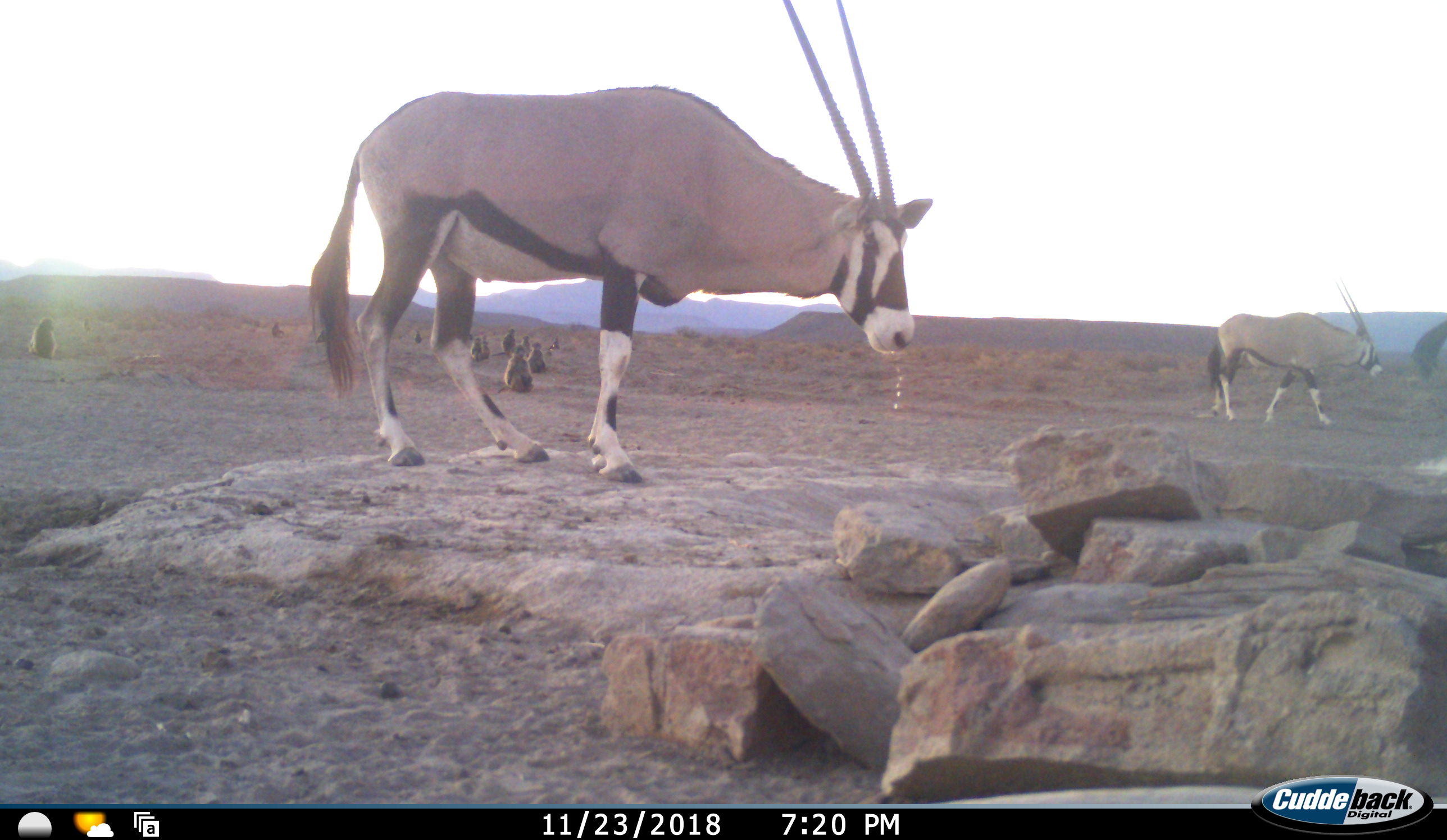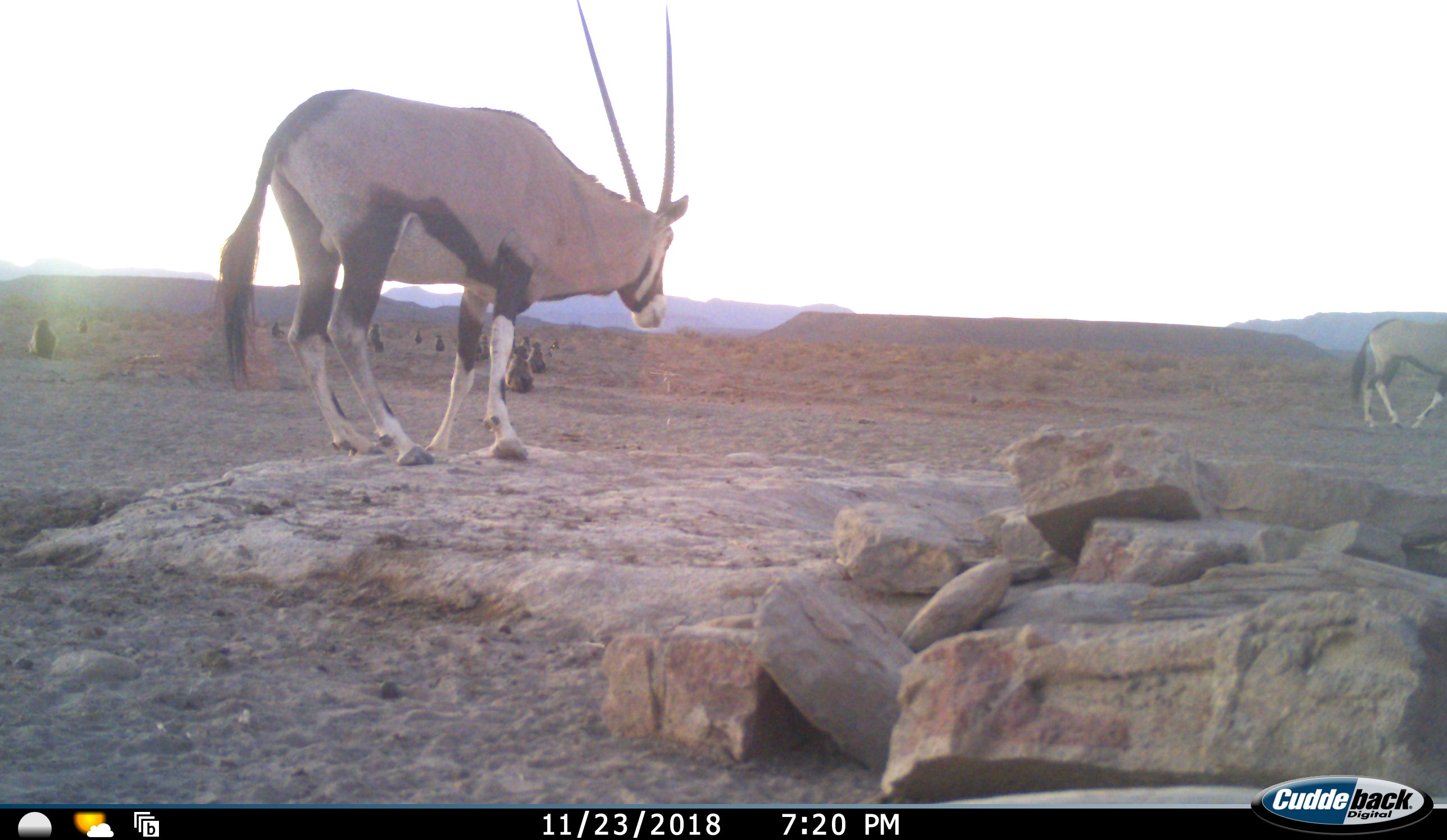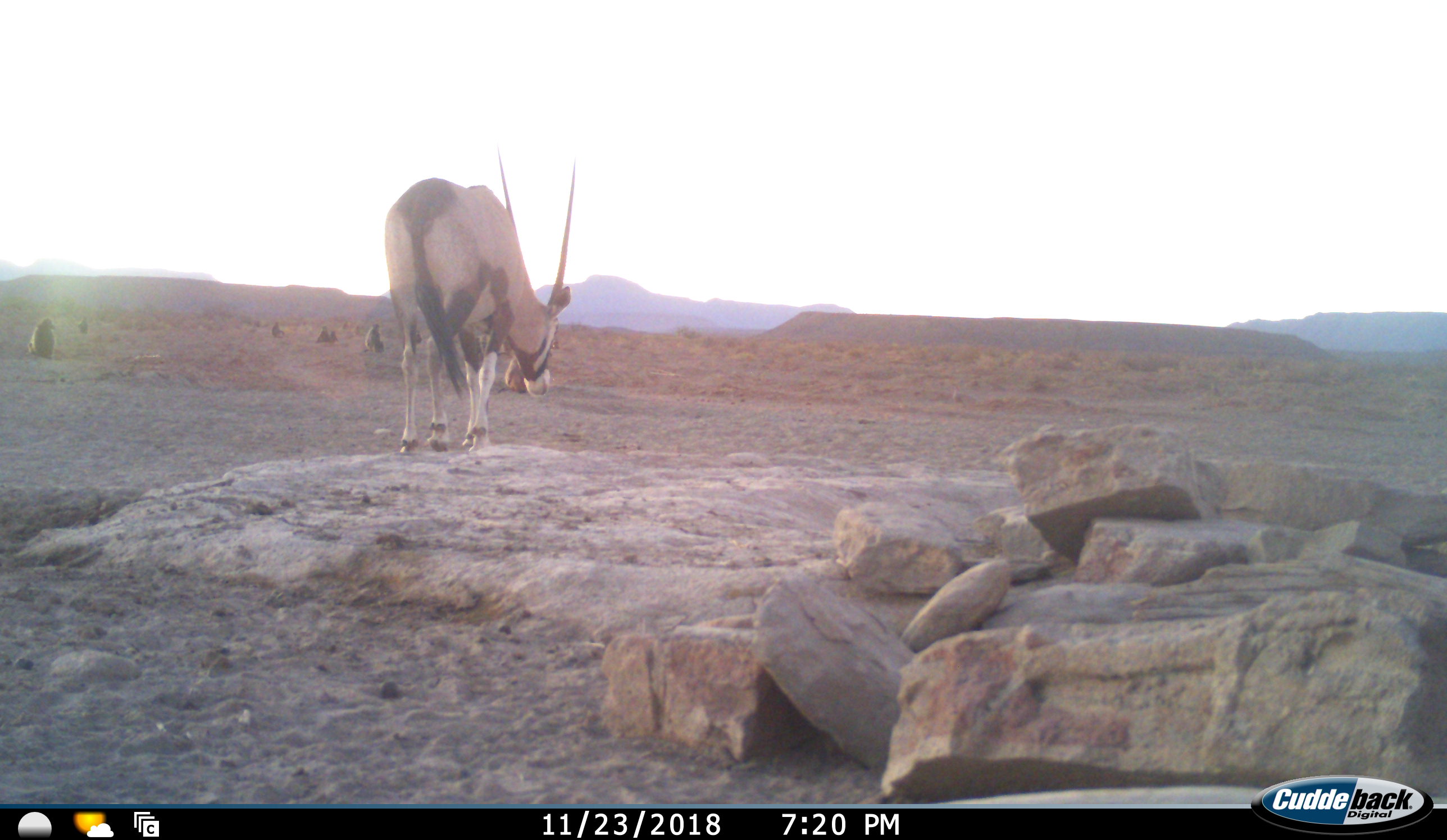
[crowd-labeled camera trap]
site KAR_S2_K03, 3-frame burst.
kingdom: Animalia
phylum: Chordata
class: Mammalia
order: Primates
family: Cercopithecidae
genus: Papio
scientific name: Papio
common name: baboon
Baboon (Papio), count 11-50. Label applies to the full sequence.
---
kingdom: Animalia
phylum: Chordata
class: Mammalia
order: Artiodactyla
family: Bovidae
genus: Oryx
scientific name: Oryx gazella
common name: gemsbok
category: oryx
Oryx (gemsbok) (Oryx gazella), count 3. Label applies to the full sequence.